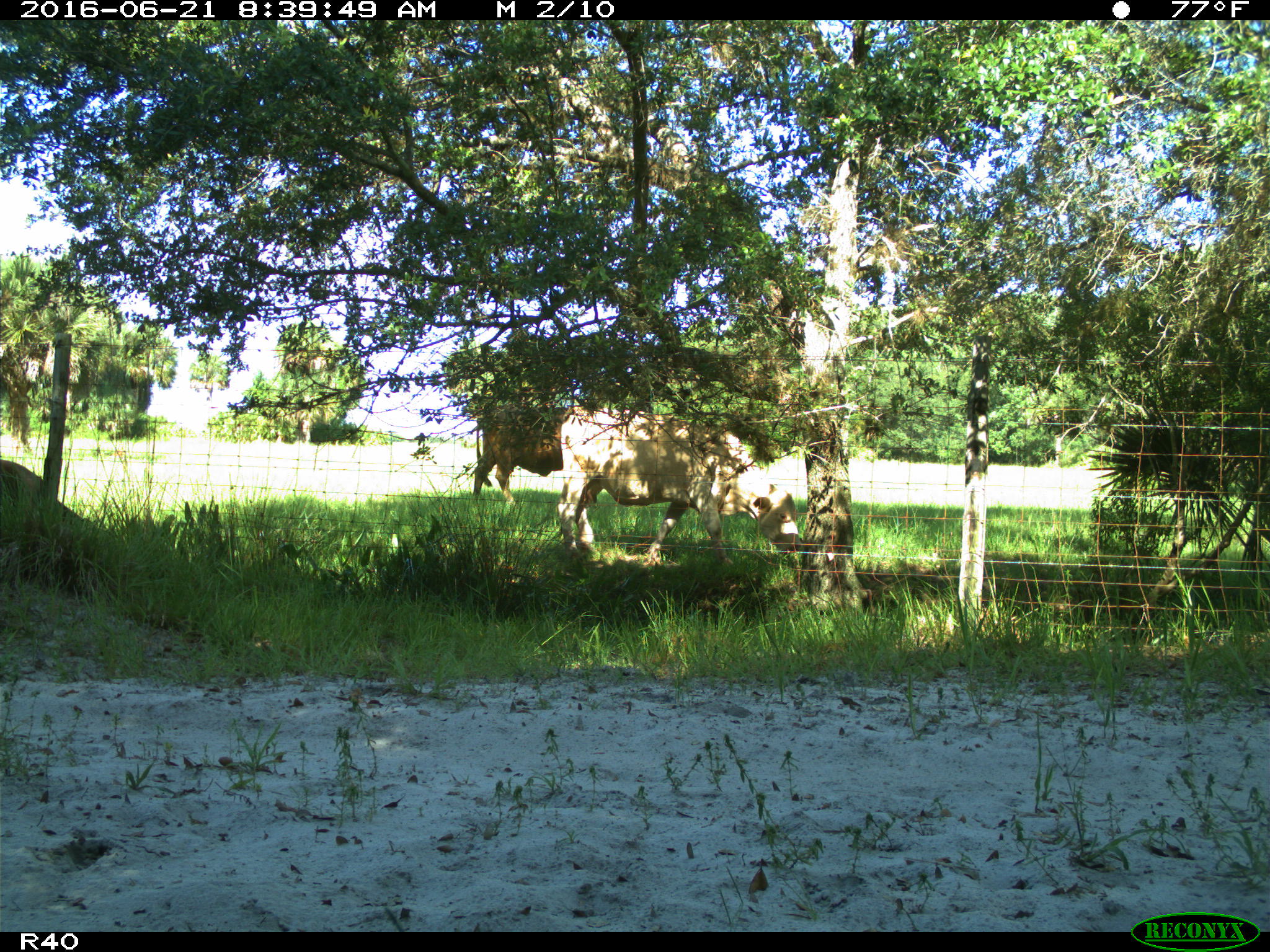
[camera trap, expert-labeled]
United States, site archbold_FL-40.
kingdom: Animalia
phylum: Chordata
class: Mammalia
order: Artiodactyla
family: Bovidae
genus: Bos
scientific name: Bos taurus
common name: domestic cow